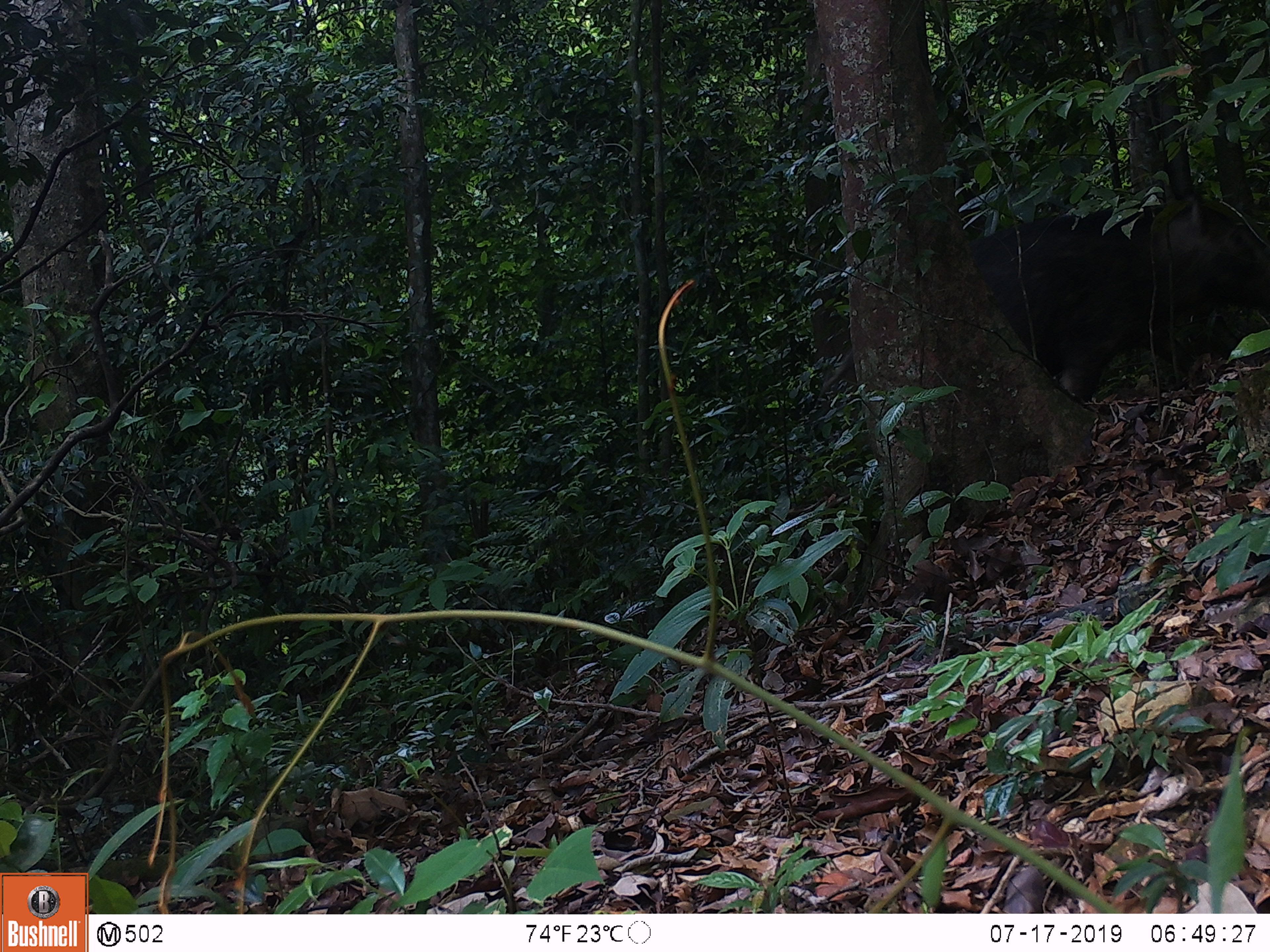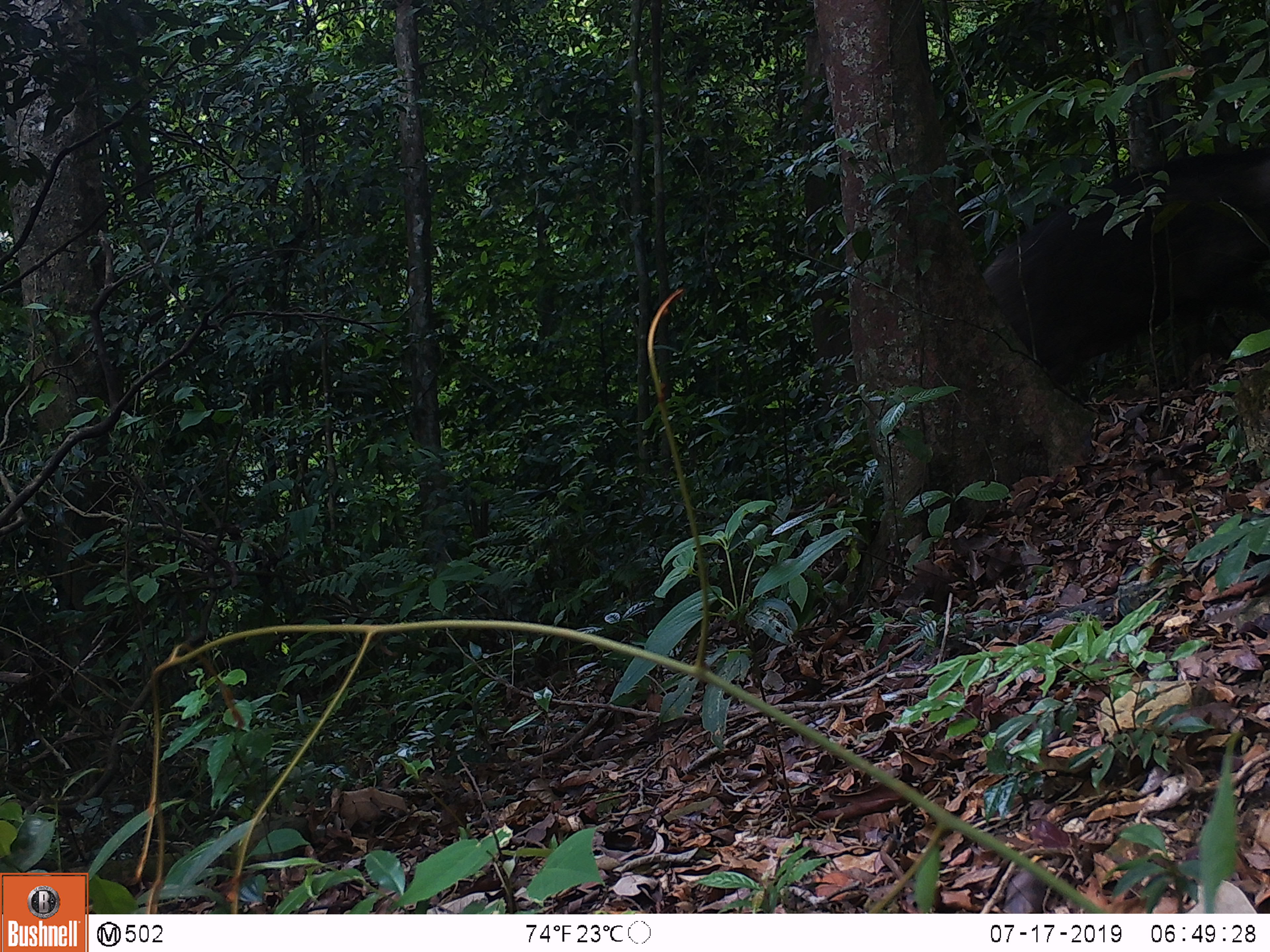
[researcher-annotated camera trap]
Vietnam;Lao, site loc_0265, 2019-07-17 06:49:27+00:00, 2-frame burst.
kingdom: Animalia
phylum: Chordata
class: Mammalia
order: Artiodactyla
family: Suidae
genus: Sus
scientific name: Sus scrofa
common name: eurasian wild pig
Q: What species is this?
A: Eurasian wild pig (Sus scrofa).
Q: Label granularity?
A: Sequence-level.